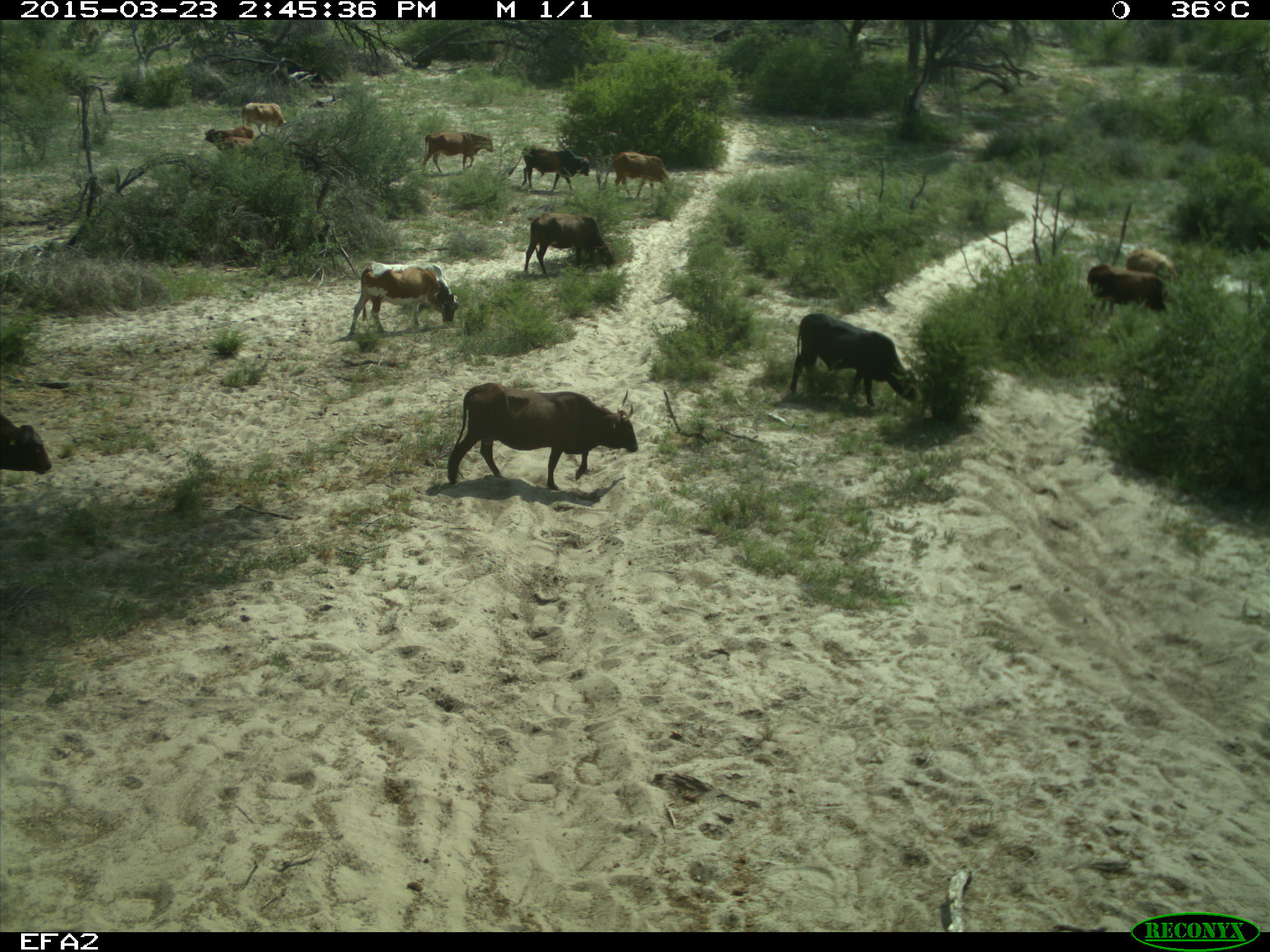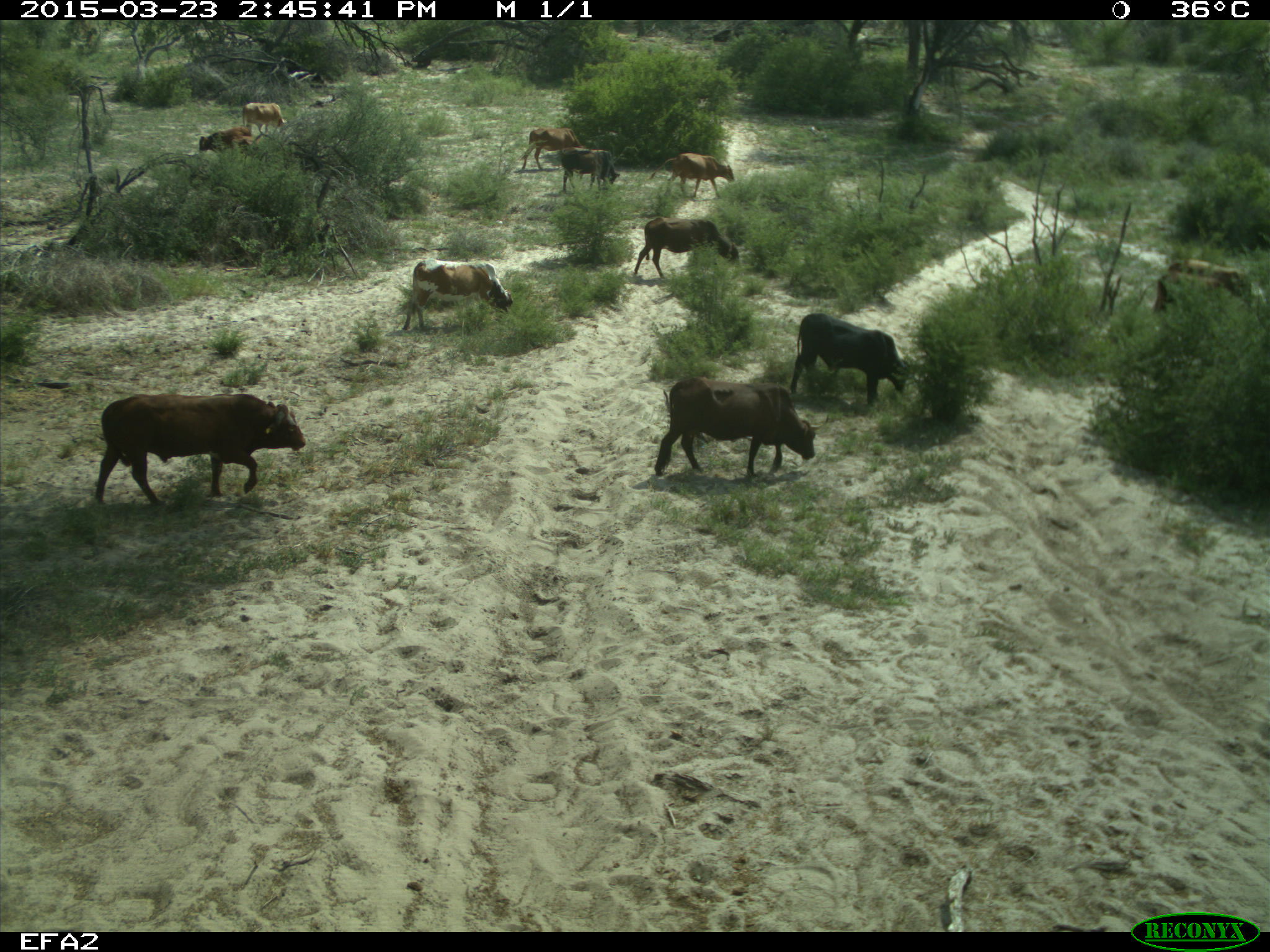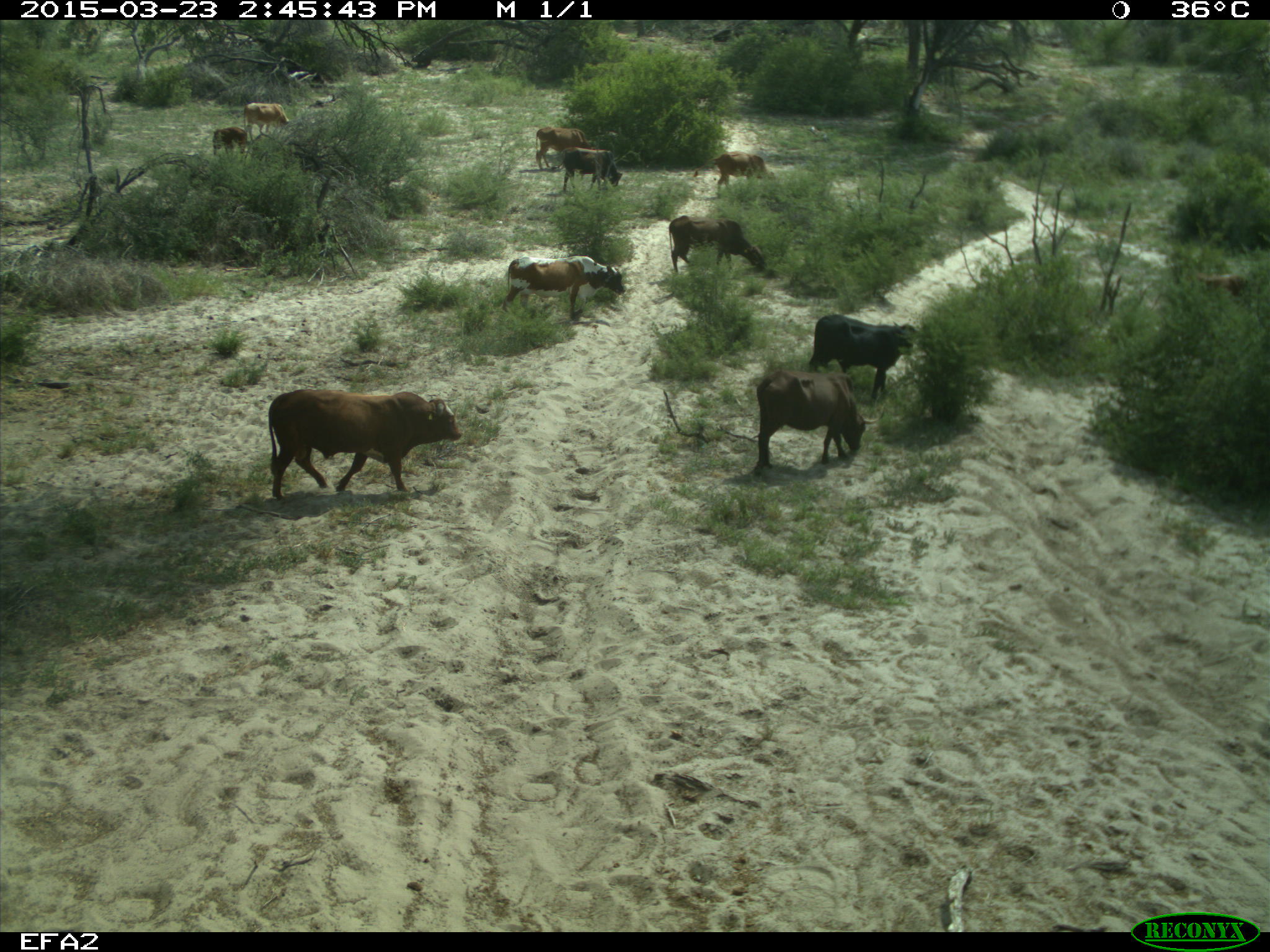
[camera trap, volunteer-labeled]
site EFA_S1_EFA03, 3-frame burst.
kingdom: Animalia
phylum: Chordata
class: Mammalia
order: Artiodactyla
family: Bovidae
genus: Bos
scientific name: Bos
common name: cattle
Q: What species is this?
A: Cattle (Bos).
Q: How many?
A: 11-50.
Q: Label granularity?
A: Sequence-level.